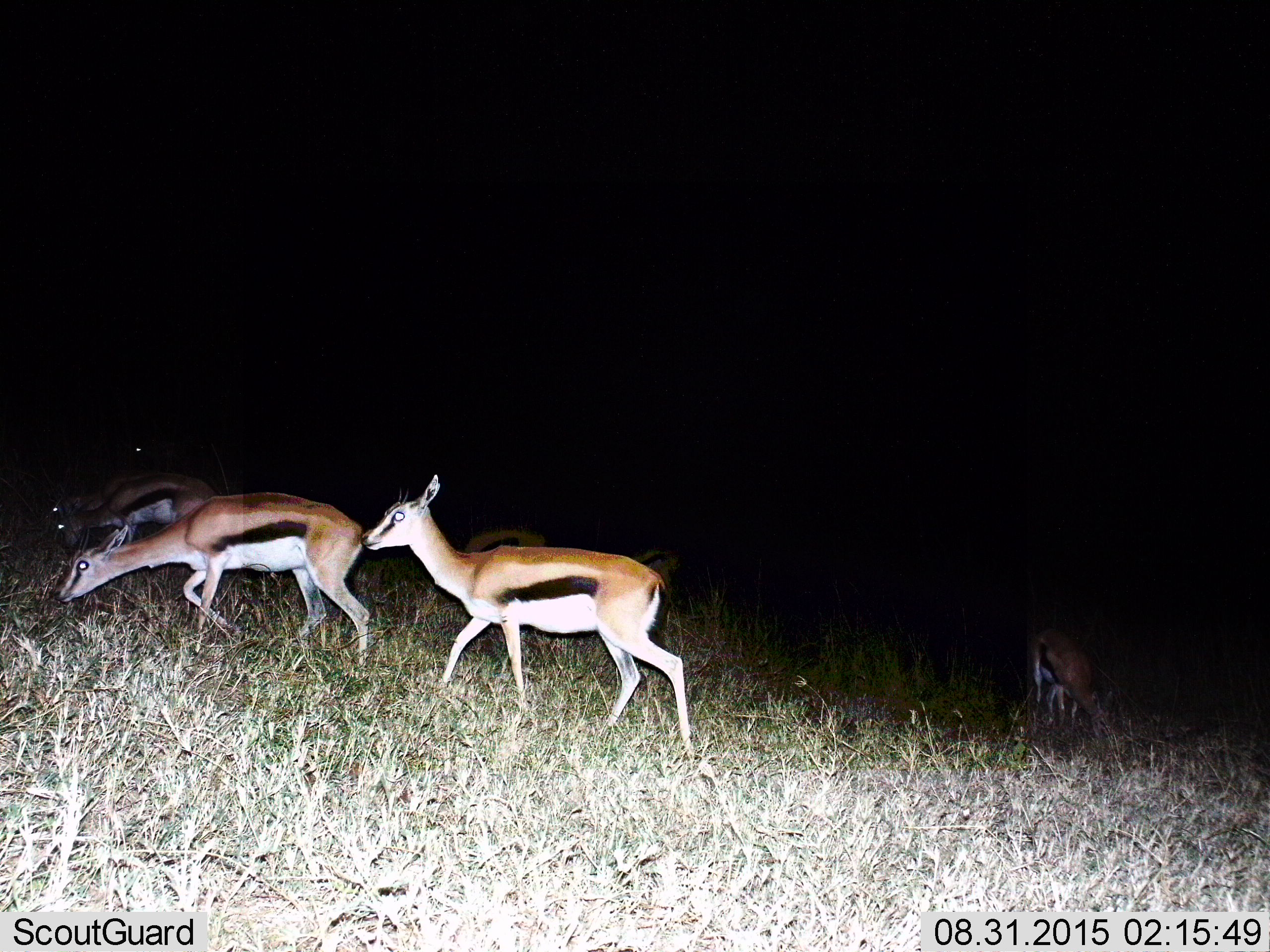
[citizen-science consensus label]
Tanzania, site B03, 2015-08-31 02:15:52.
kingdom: Animalia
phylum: Chordata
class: Mammalia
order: Artiodactyla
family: Bovidae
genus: Eudorcas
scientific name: Eudorcas thomsonii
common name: thomson's gazelle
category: gazellethomsons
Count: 7.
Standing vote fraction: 53%.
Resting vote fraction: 6%.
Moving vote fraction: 65%.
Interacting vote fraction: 0%.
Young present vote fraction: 18%.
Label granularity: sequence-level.